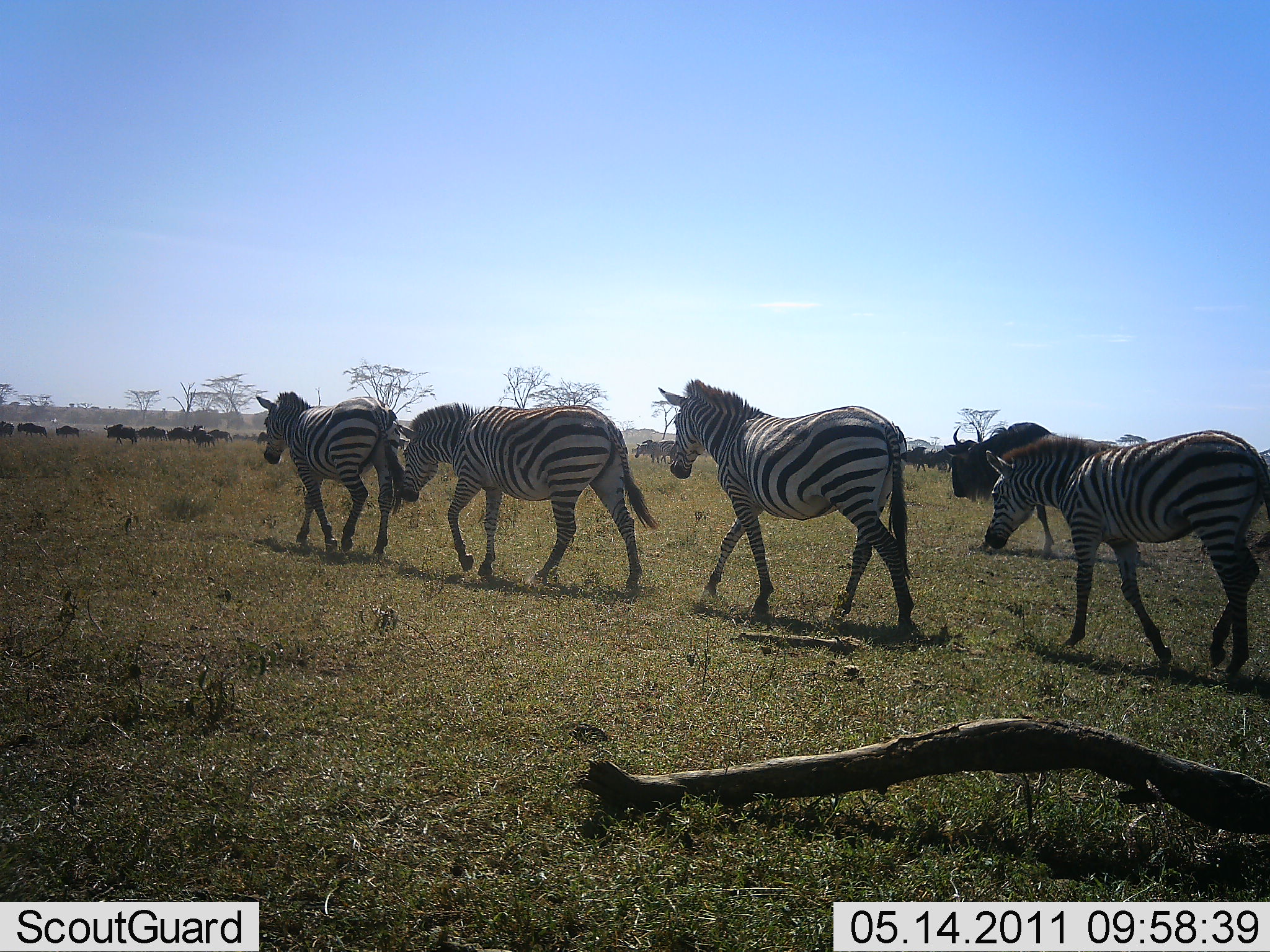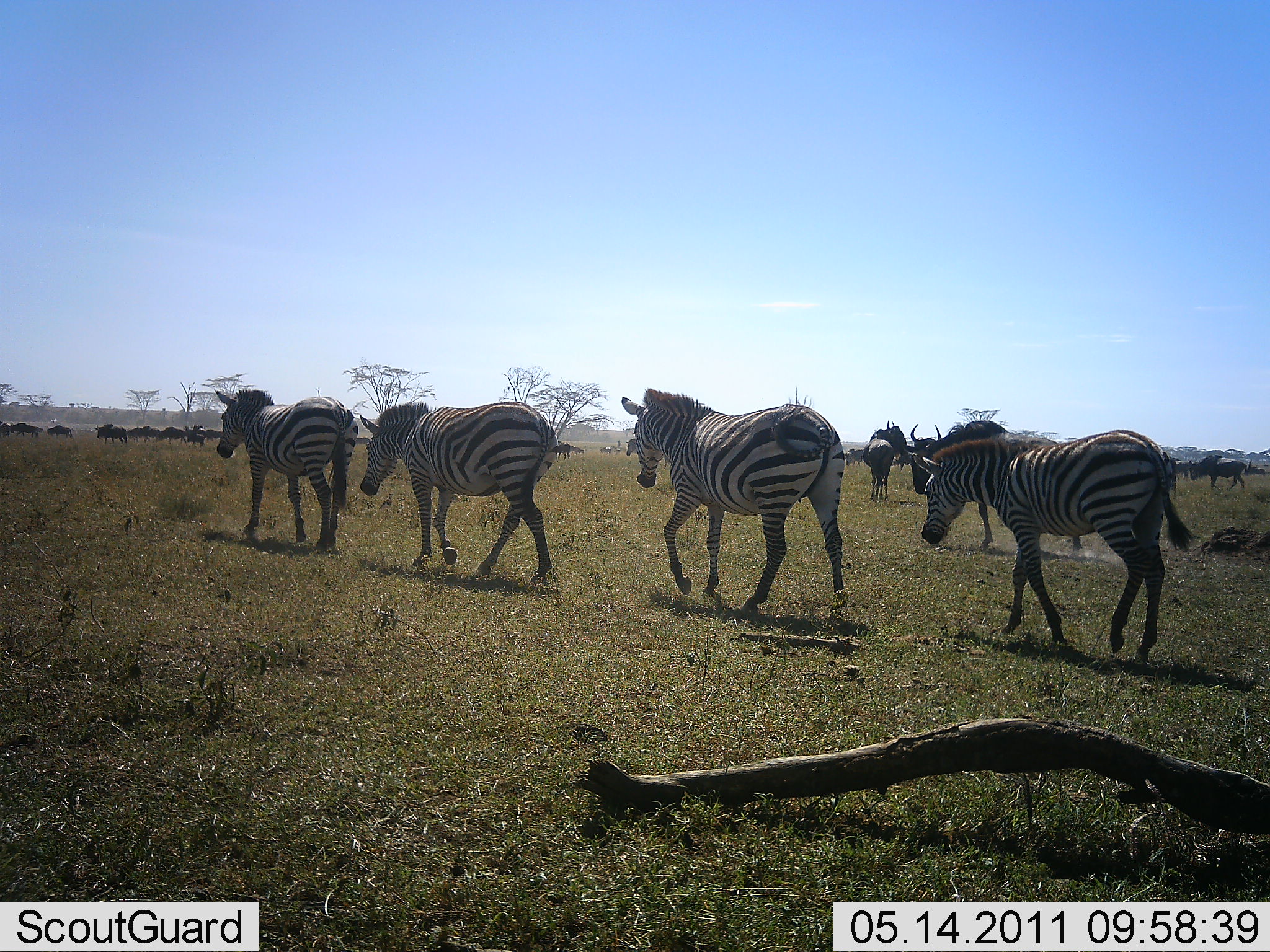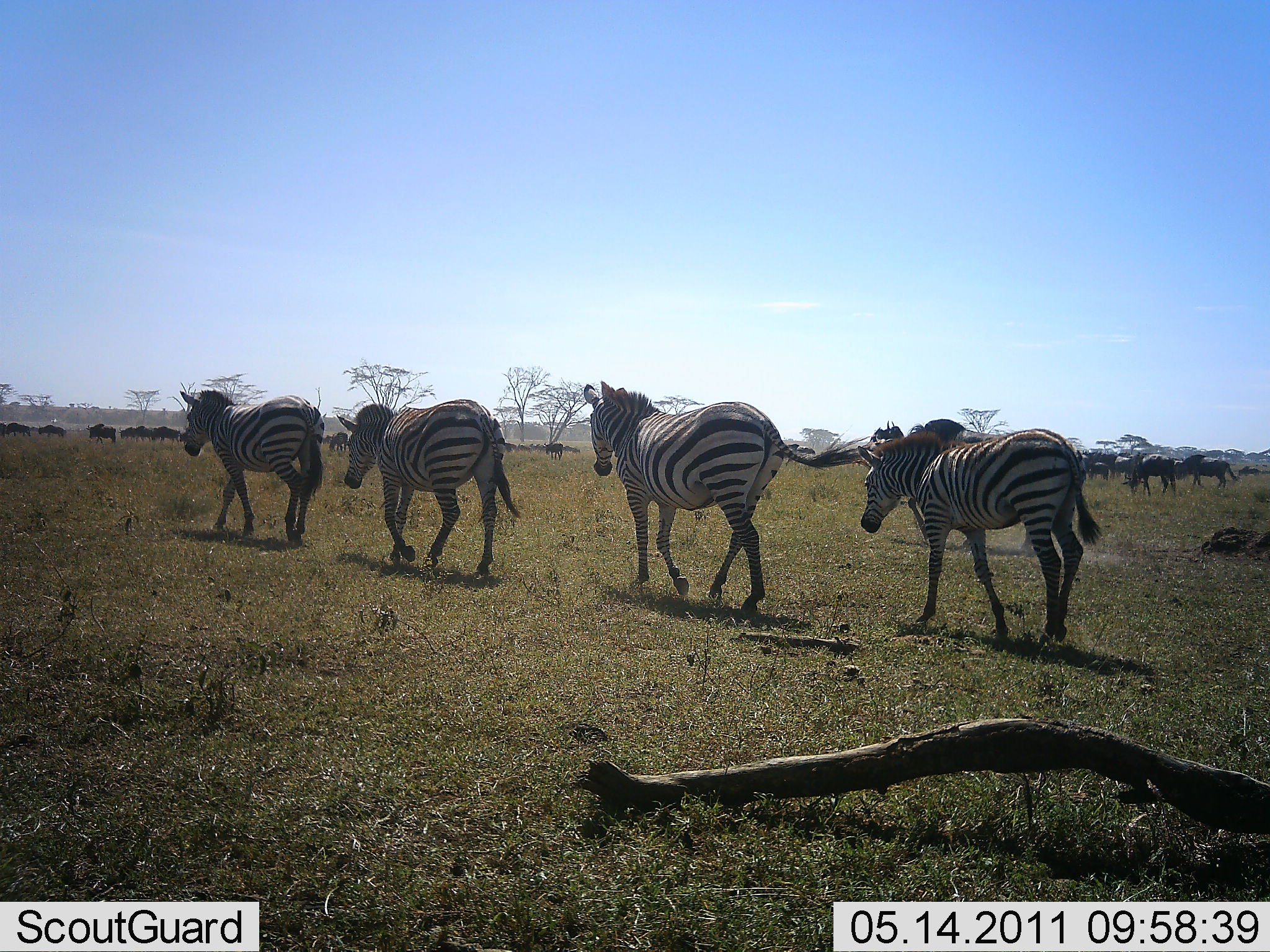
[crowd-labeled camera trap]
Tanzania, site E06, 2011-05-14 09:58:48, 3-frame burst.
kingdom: Animalia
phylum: Chordata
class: Mammalia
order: Artiodactyla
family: Bovidae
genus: Connochaetes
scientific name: Connochaetes taurinus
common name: blue wildebeest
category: wildebeest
Wildebeest (blue wildebeest) (Connochaetes taurinus), count 11-50. Behavior (volunteer vote fractions): standing 14%, resting 0%, moving 93%, interacting 0%. Young present (vote fraction): 0%. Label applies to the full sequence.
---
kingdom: Animalia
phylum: Chordata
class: Mammalia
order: Perissodactyla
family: Equidae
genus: Equus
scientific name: Equus quagga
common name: plains zebra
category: zebra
Zebra (plains zebra) (Equus quagga), count 4. Behavior (volunteer vote fractions): standing 0%, resting 0%, moving 100%, interacting 0%. Young present (vote fraction): 0%. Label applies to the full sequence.